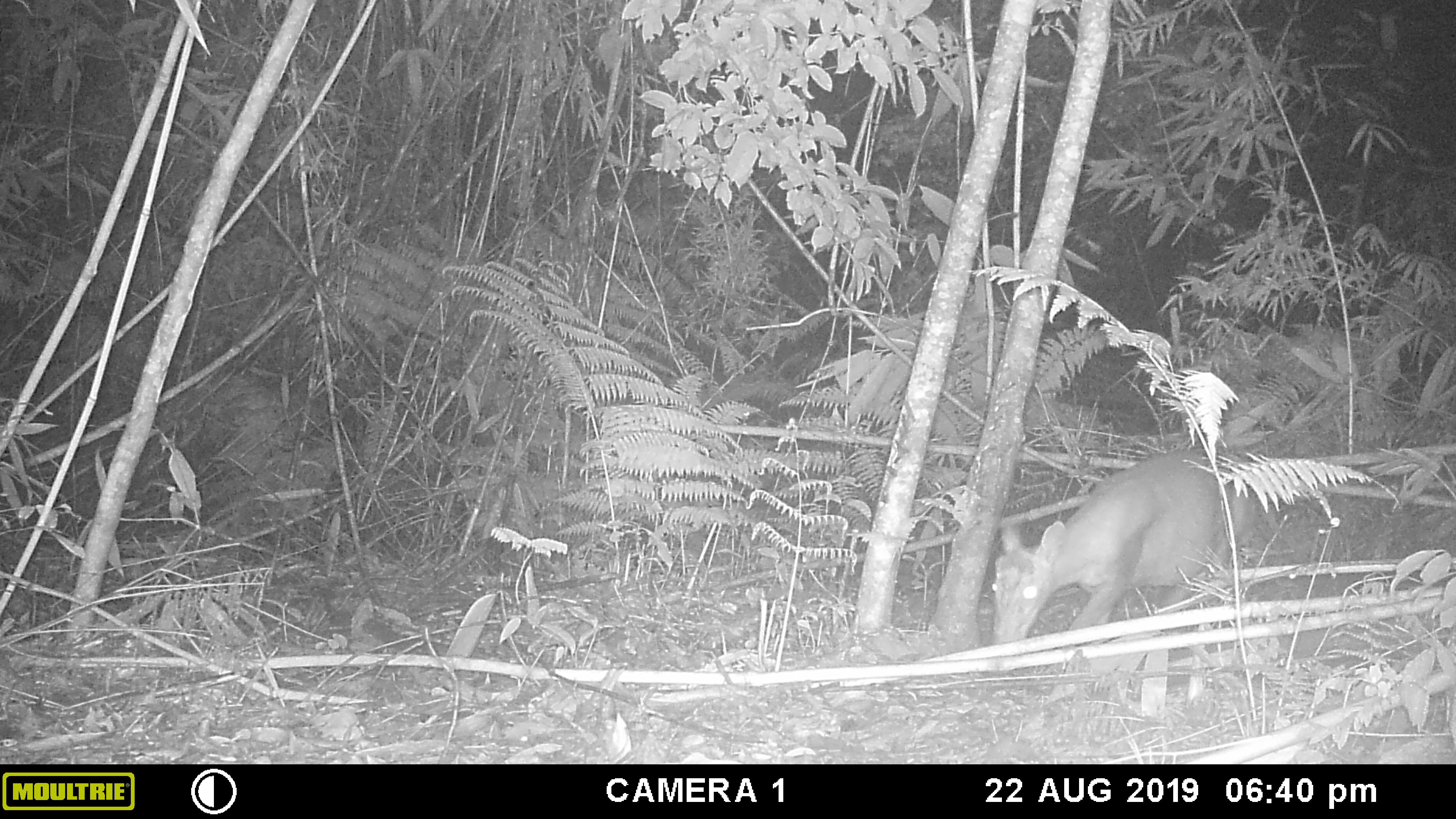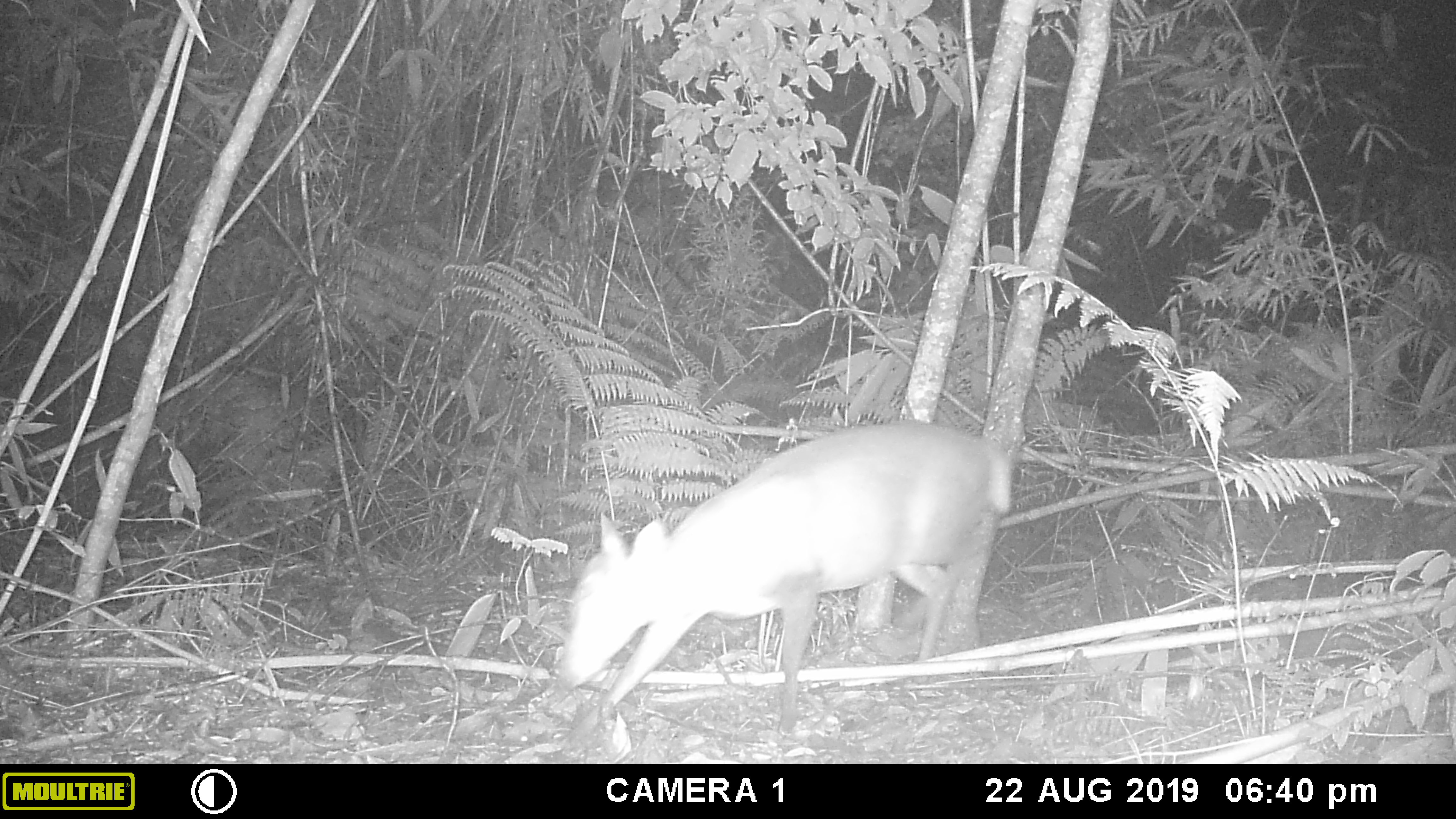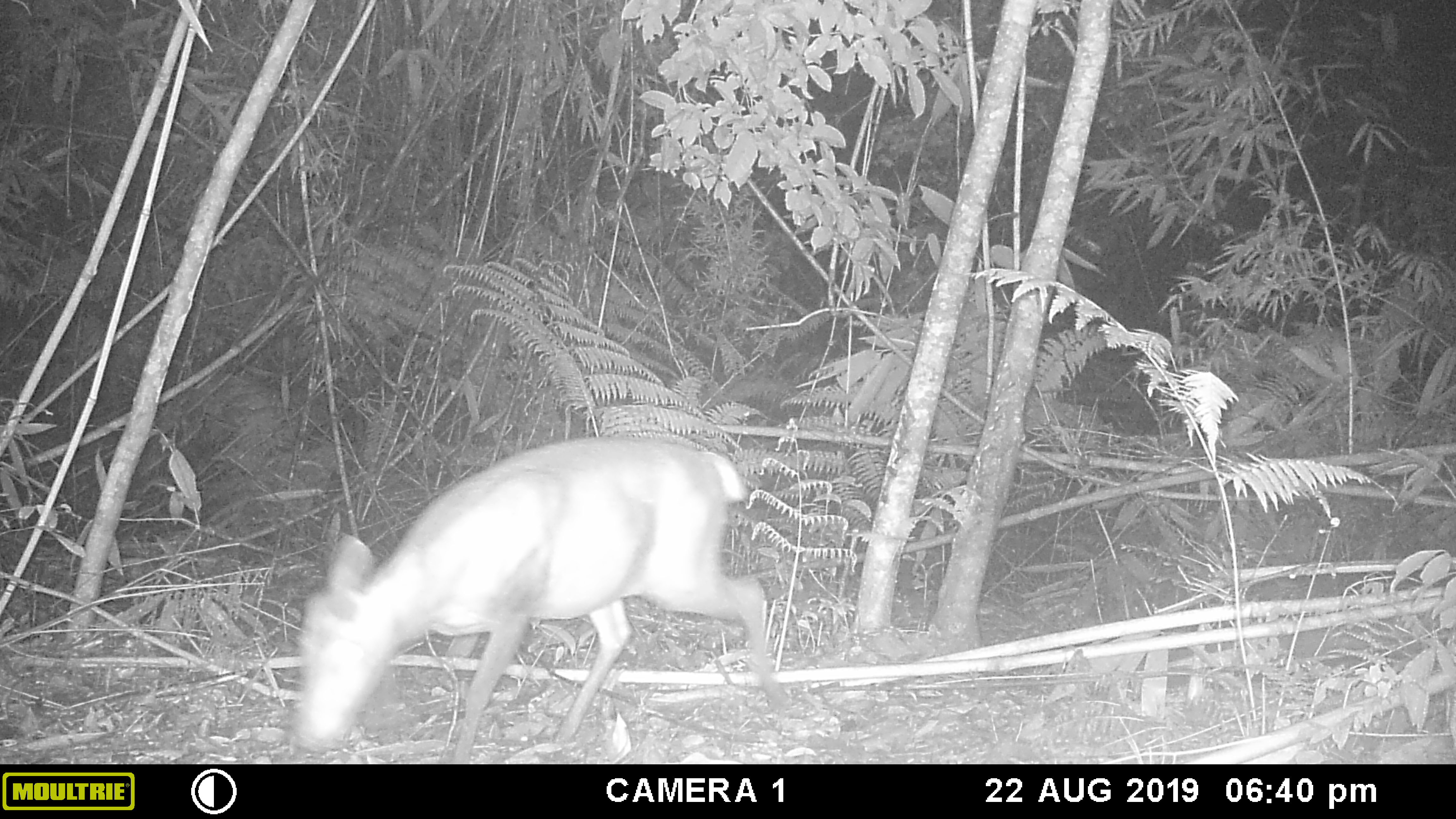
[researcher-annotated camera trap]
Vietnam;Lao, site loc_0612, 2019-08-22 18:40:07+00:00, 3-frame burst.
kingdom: Animalia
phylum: Chordata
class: Mammalia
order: Artiodactyla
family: Cervidae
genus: Muntiacus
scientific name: Muntiacus rooseveltorum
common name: roosevelt's muntjac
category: roosevelts muntjac group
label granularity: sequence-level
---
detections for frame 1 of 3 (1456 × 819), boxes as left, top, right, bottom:
roosevelts muntjac group: 990, 448, 1258, 653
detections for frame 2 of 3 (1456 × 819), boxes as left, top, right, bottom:
roosevelts muntjac group: 558, 419, 1011, 741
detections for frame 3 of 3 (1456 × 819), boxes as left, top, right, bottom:
roosevelts muntjac group: 291, 435, 793, 764